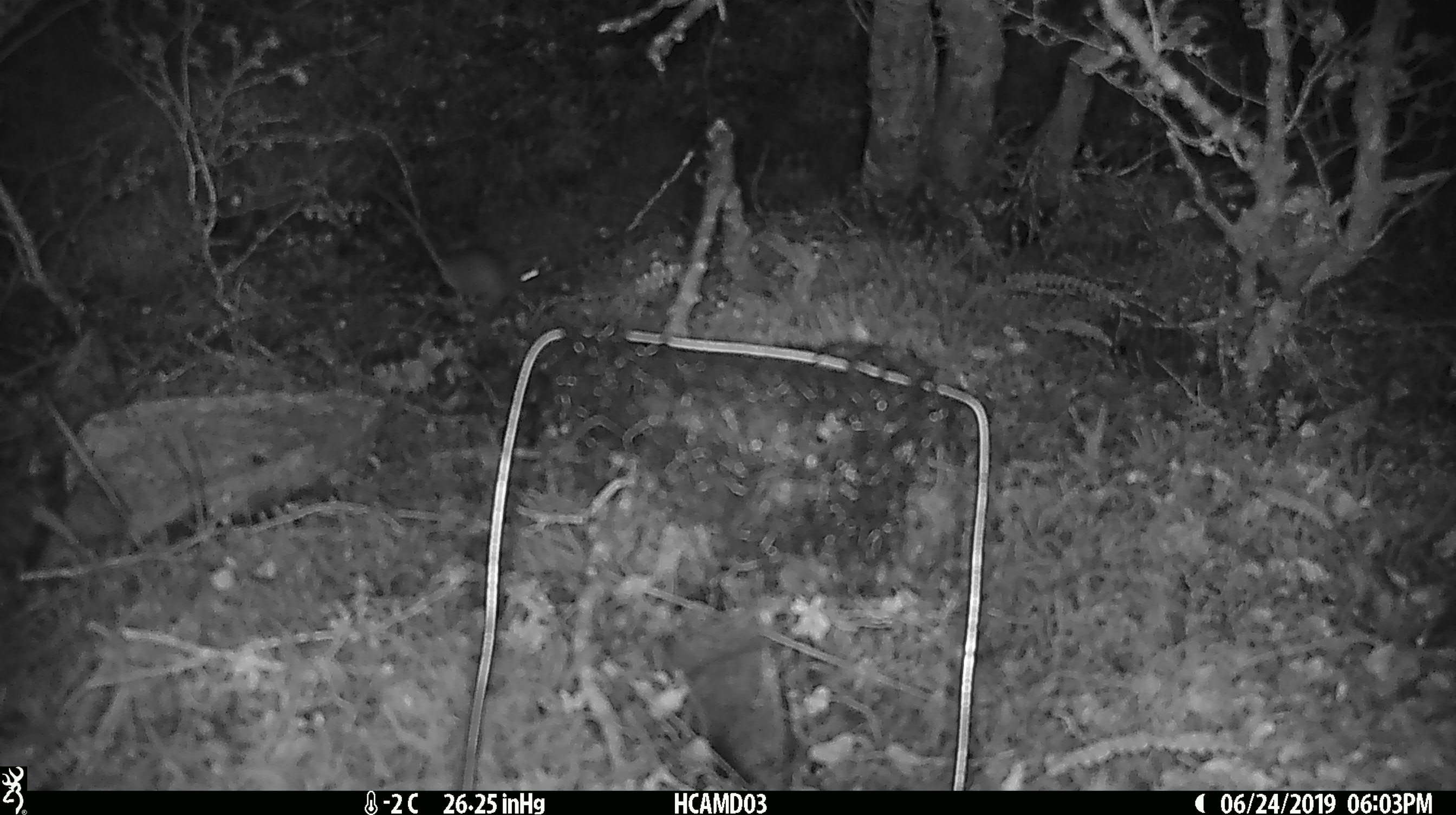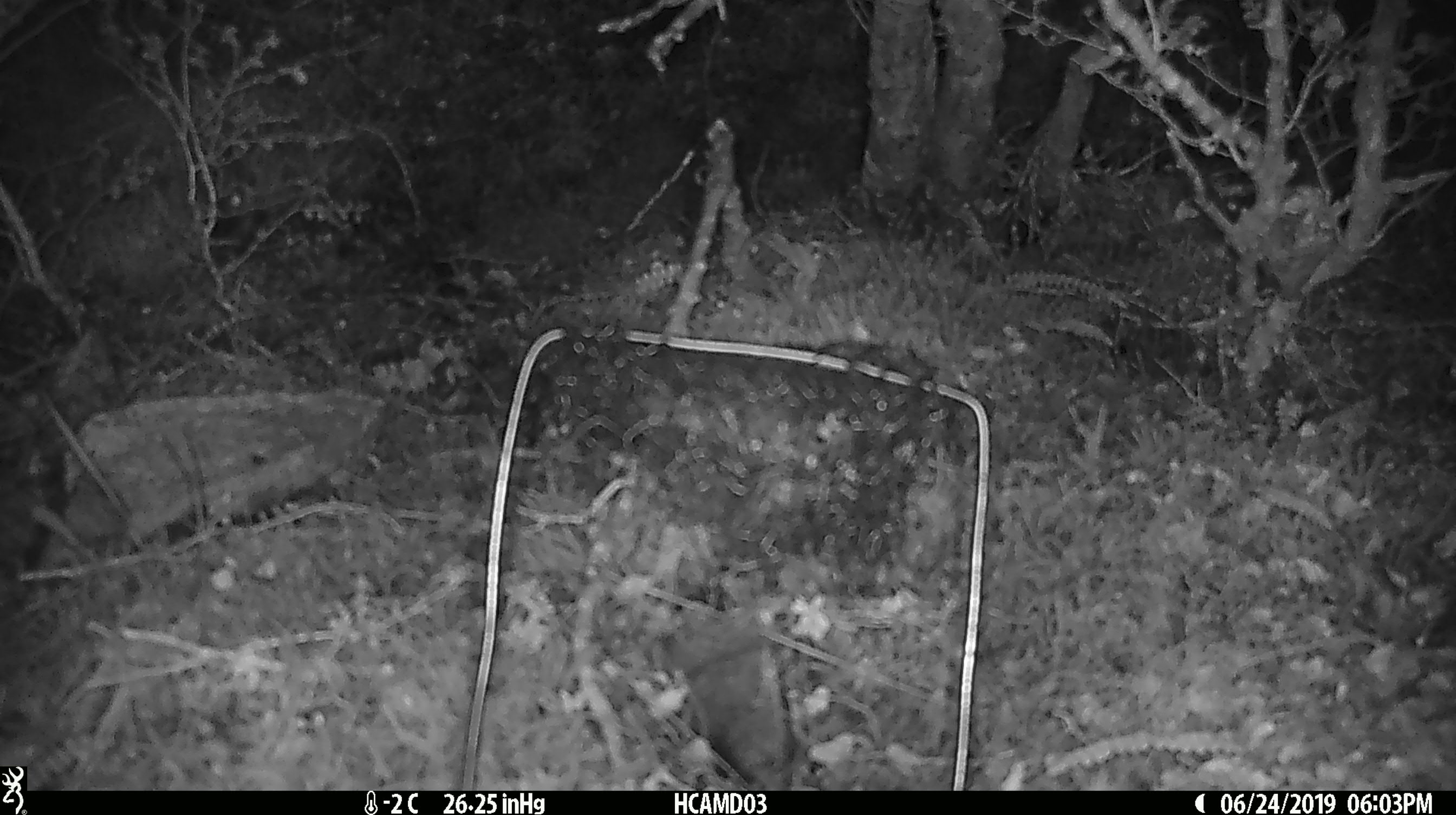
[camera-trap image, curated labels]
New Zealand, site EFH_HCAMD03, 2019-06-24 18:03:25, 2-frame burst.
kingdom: Animalia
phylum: Chordata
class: Mammalia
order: Rodentia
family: Muridae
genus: Mus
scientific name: Mus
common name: mouse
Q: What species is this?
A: Mouse (Mus).